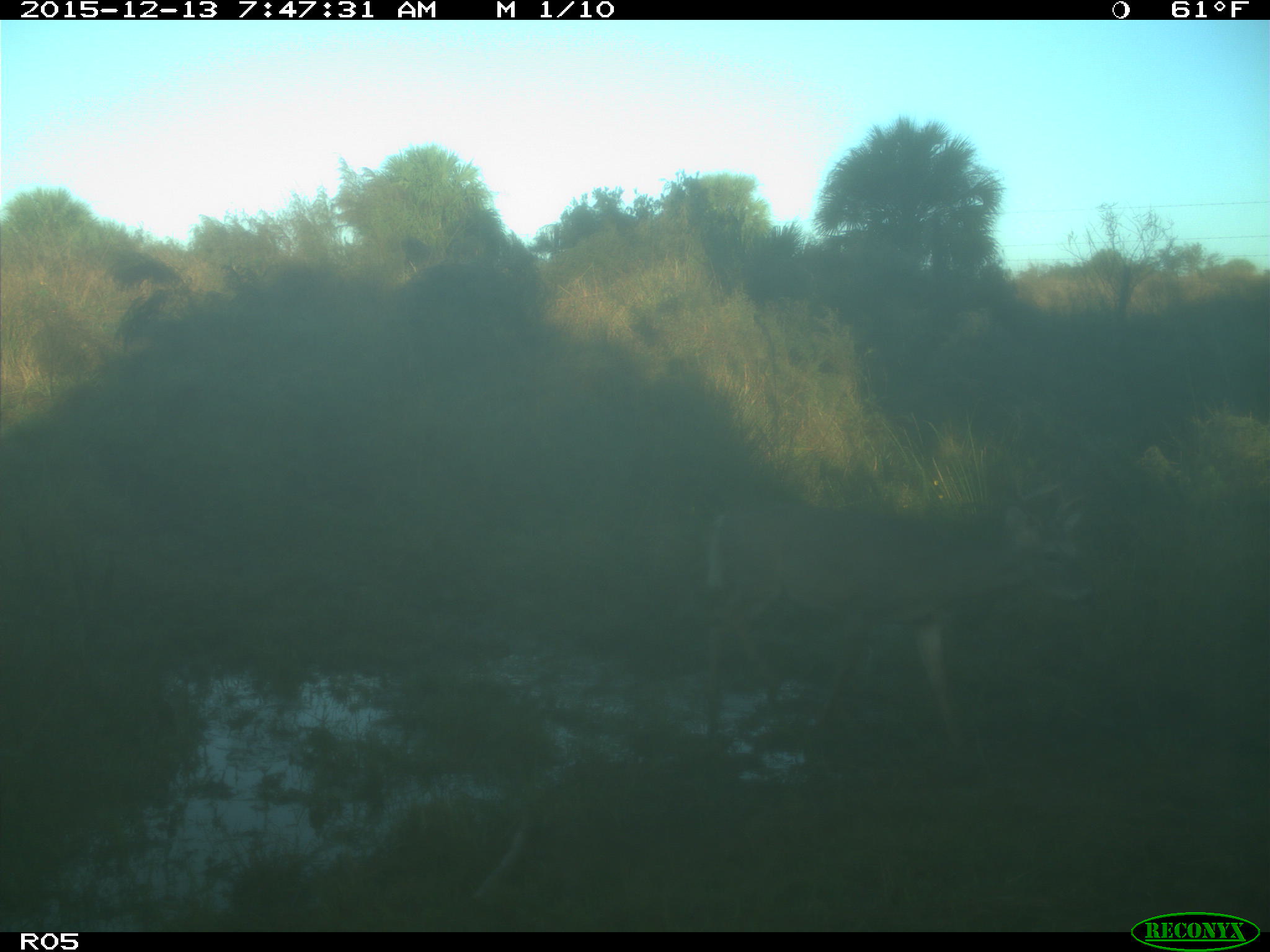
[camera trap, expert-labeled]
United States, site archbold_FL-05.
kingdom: Animalia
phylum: Chordata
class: Mammalia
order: Artiodactyla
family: Cervidae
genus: Odocoileus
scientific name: Odocoileus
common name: deer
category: unidentified deer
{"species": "unidentified deer (deer) (Odocoileus)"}